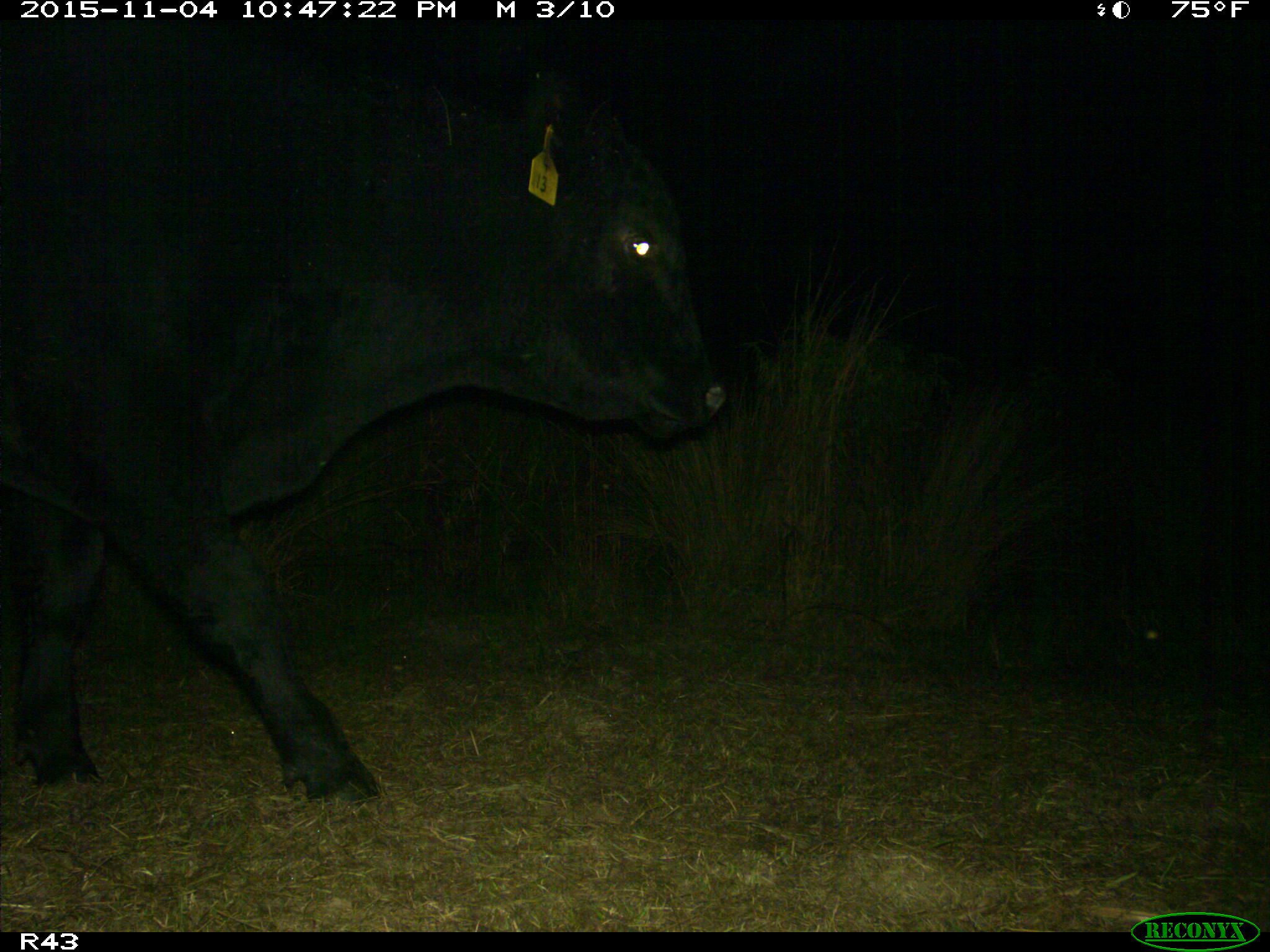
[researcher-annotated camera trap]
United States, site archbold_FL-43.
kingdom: Animalia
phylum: Chordata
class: Mammalia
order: Artiodactyla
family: Bovidae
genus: Bos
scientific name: Bos taurus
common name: domestic cow